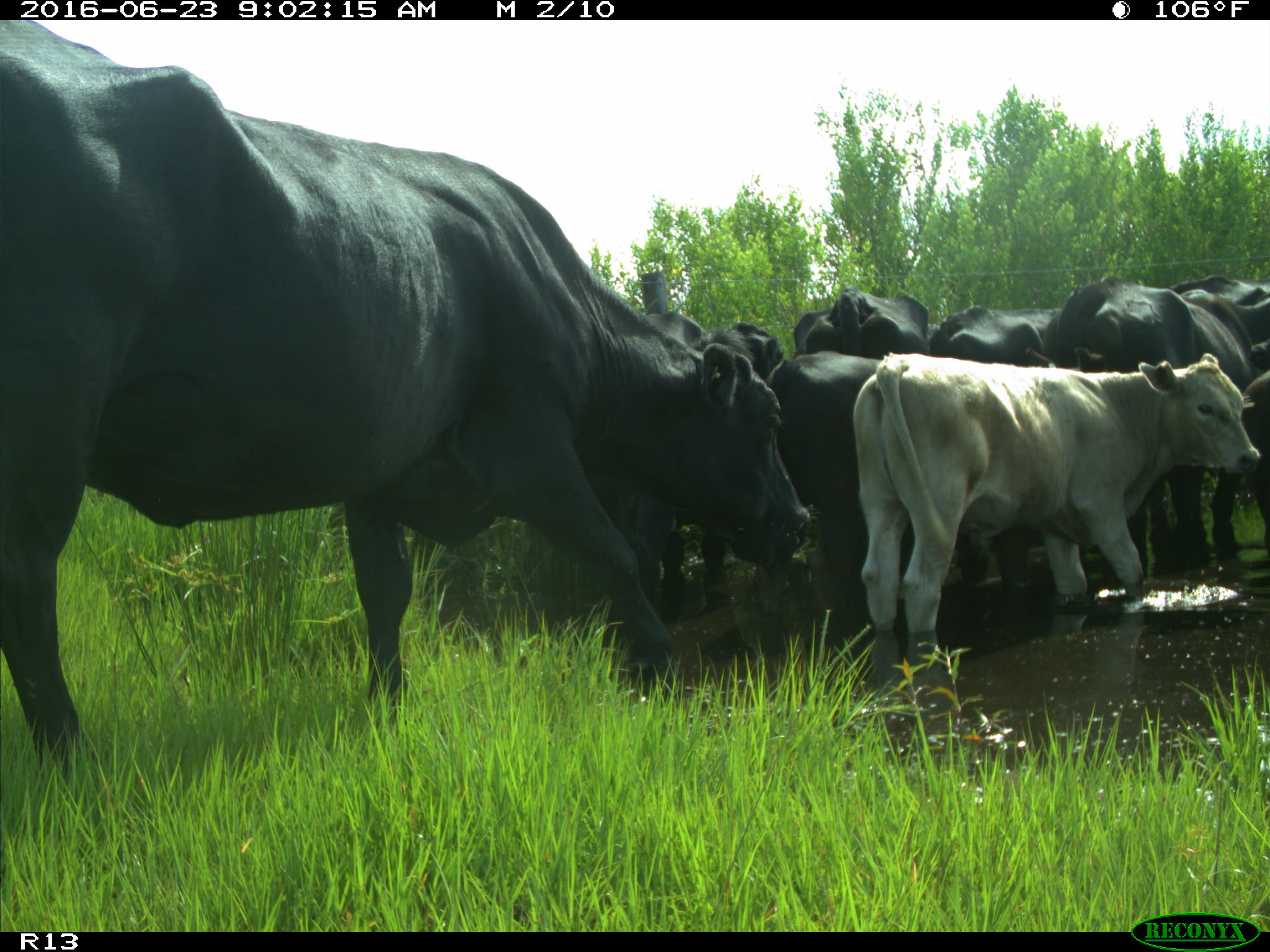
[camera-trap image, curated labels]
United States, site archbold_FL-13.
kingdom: Animalia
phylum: Chordata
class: Mammalia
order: Artiodactyla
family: Bovidae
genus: Bos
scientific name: Bos taurus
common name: domestic cow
Bos taurus (domestic cow).